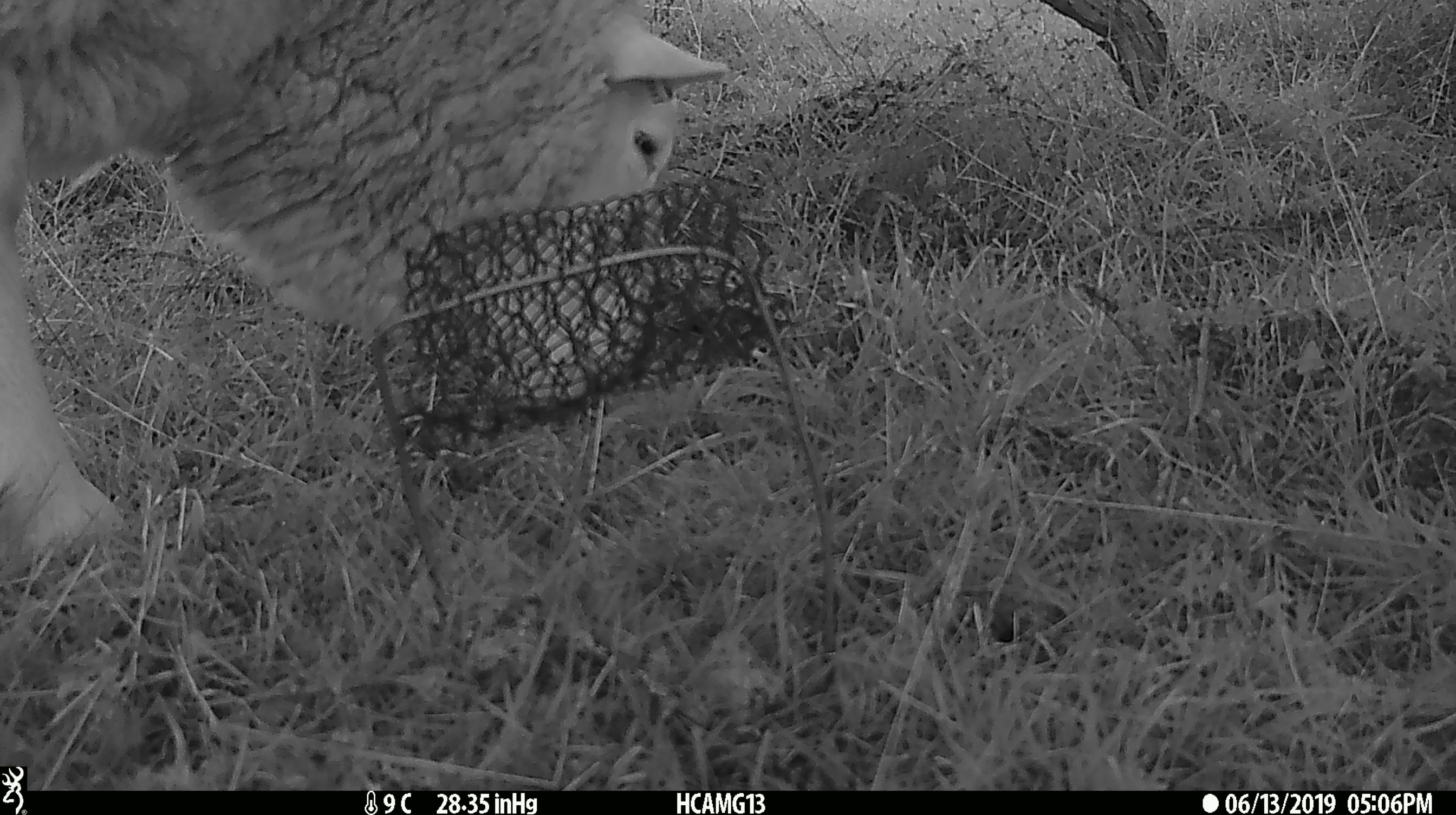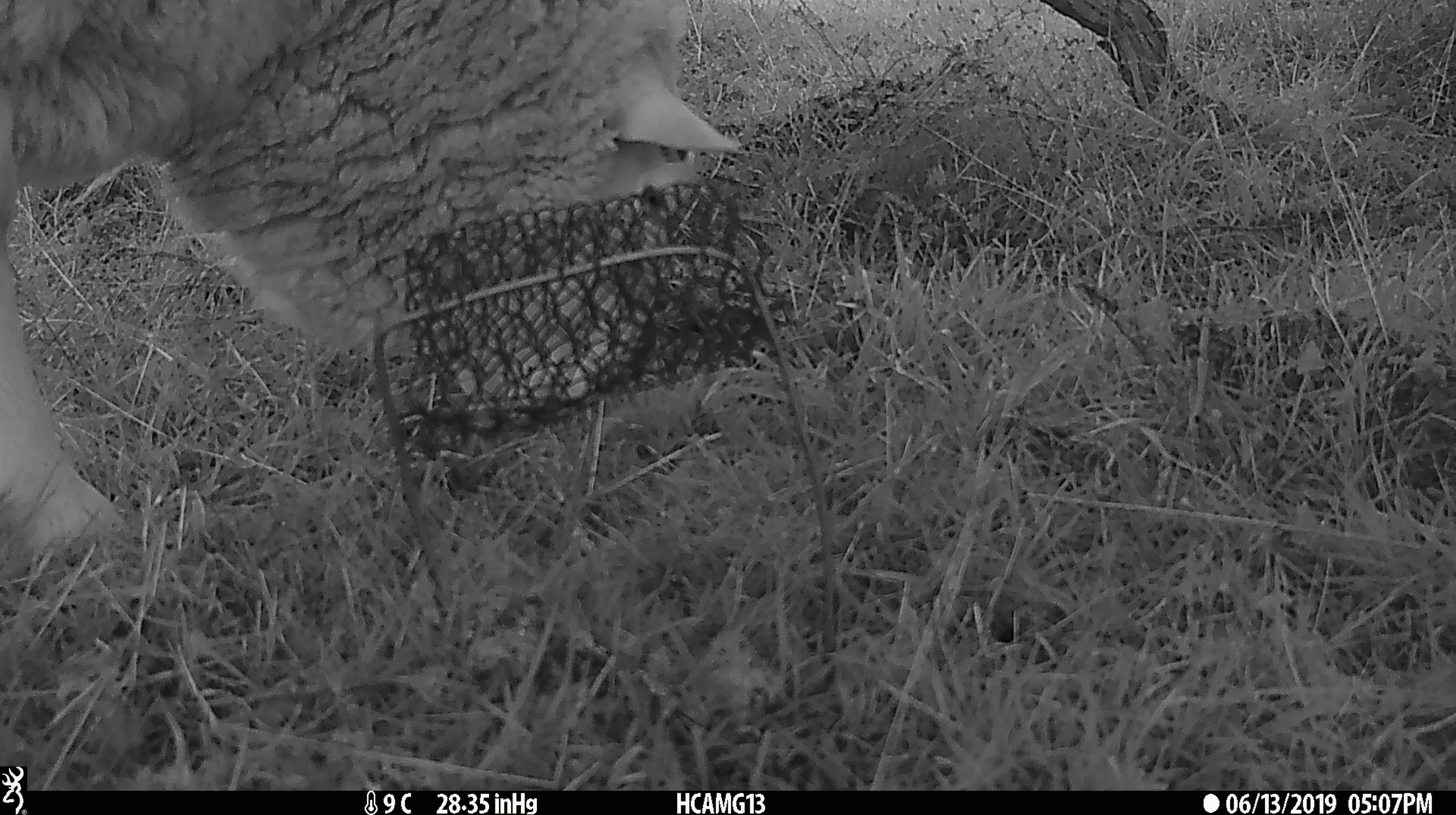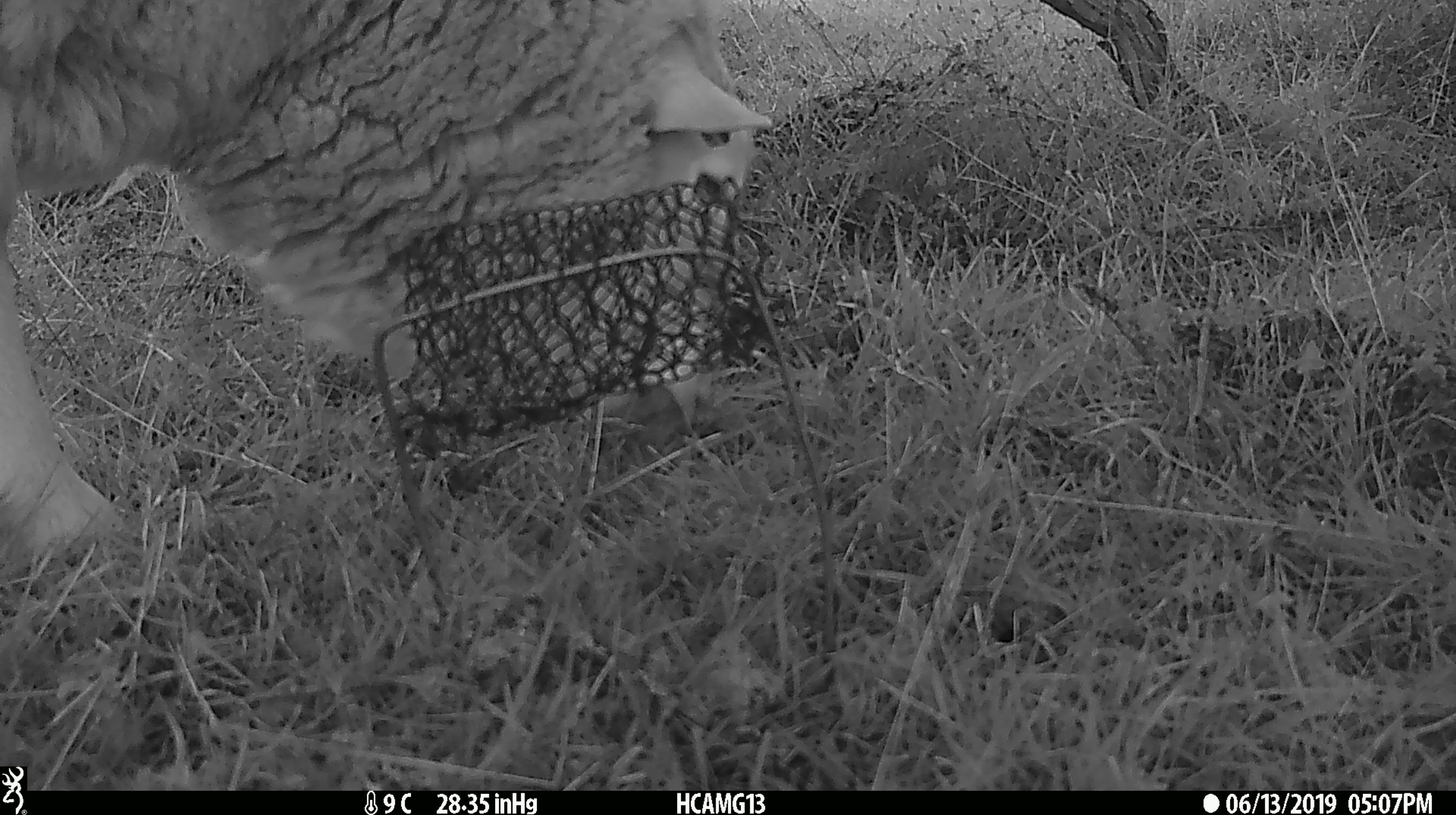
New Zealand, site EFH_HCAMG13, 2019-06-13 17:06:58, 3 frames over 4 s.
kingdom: Animalia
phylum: Chordata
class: Mammalia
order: Artiodactyla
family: Bovidae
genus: Ovis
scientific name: Ovis aries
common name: domestic sheep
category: sheep